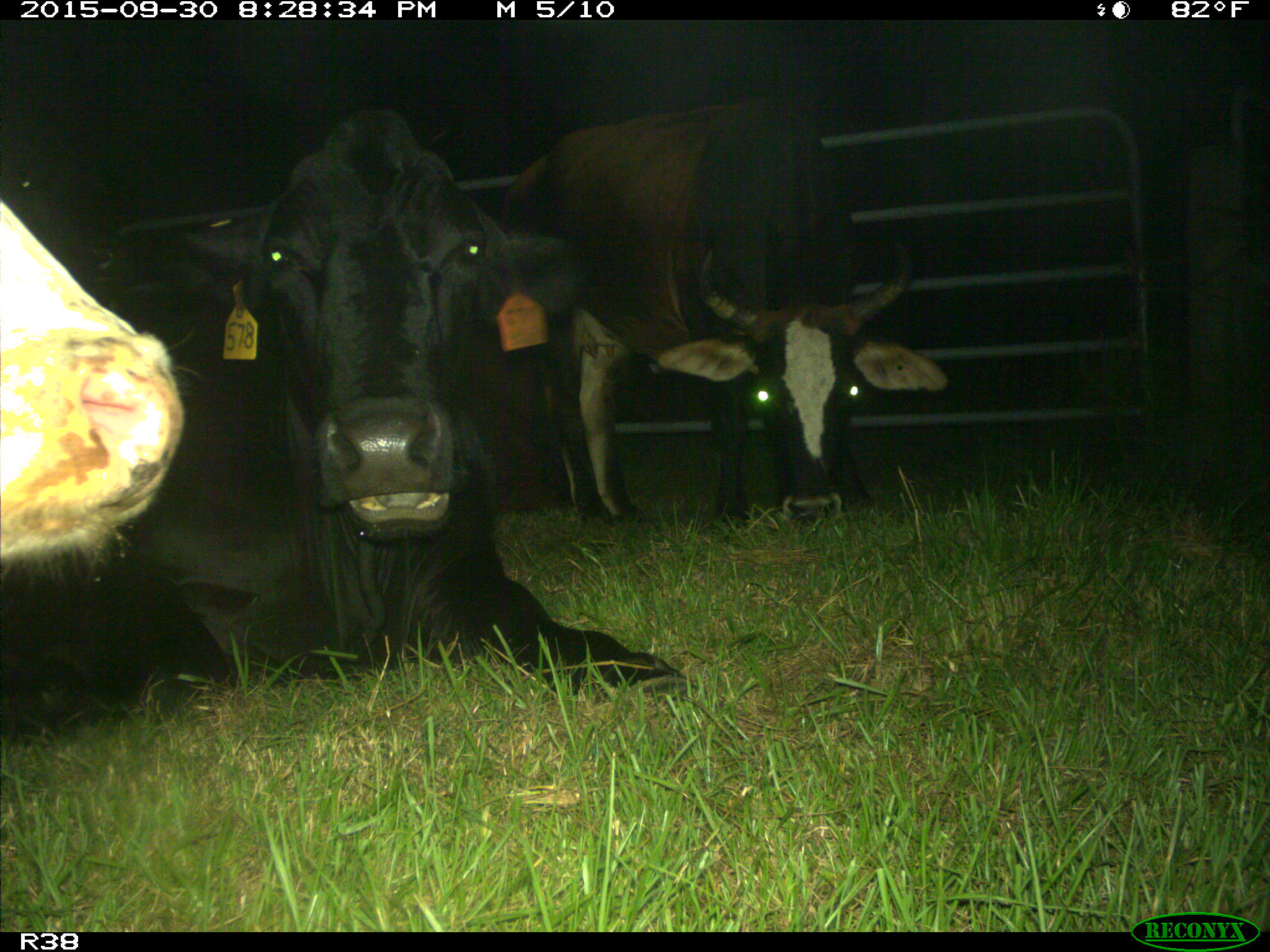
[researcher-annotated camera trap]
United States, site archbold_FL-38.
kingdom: Animalia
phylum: Chordata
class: Mammalia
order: Artiodactyla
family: Bovidae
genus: Bos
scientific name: Bos taurus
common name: domestic cow